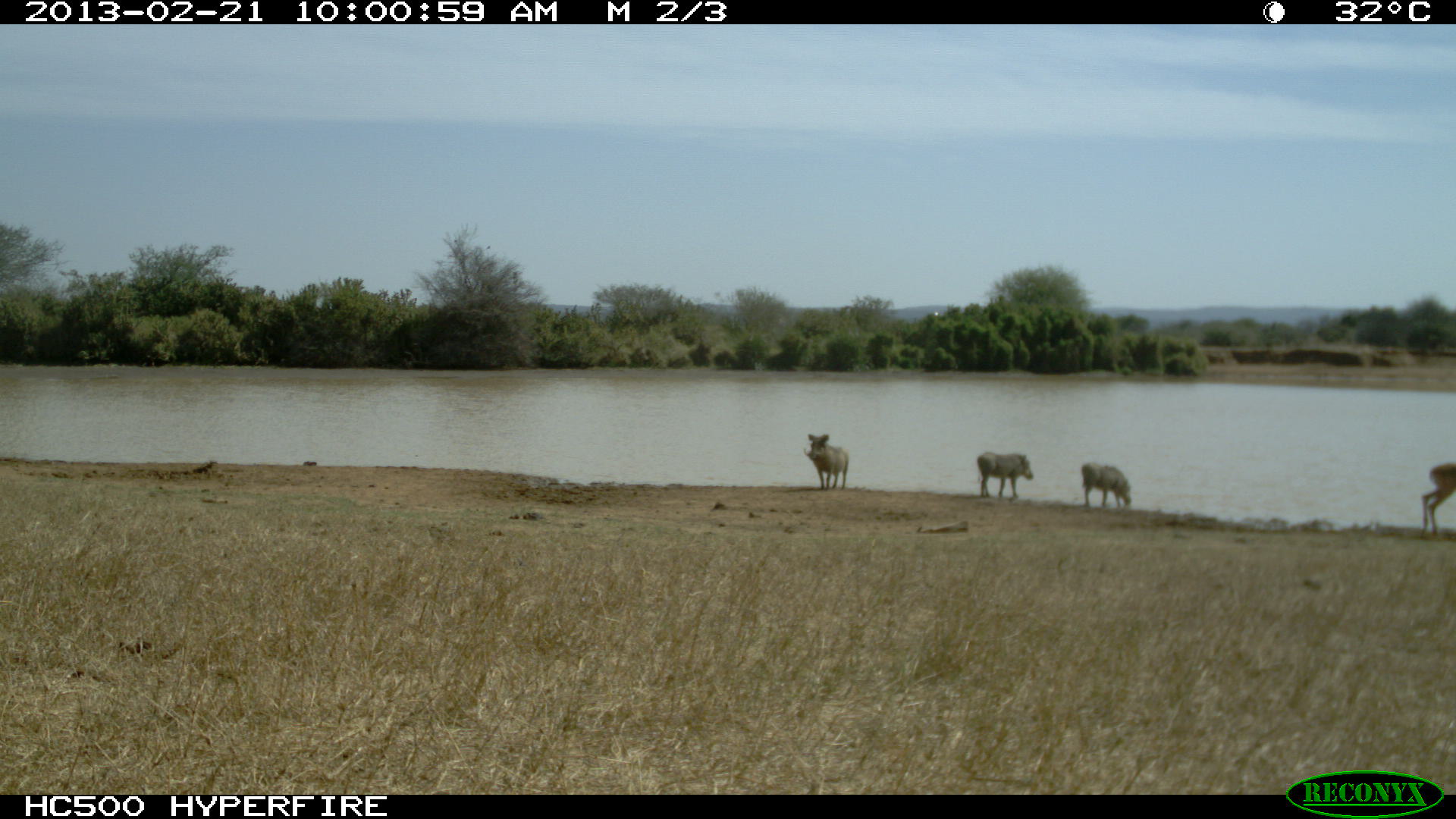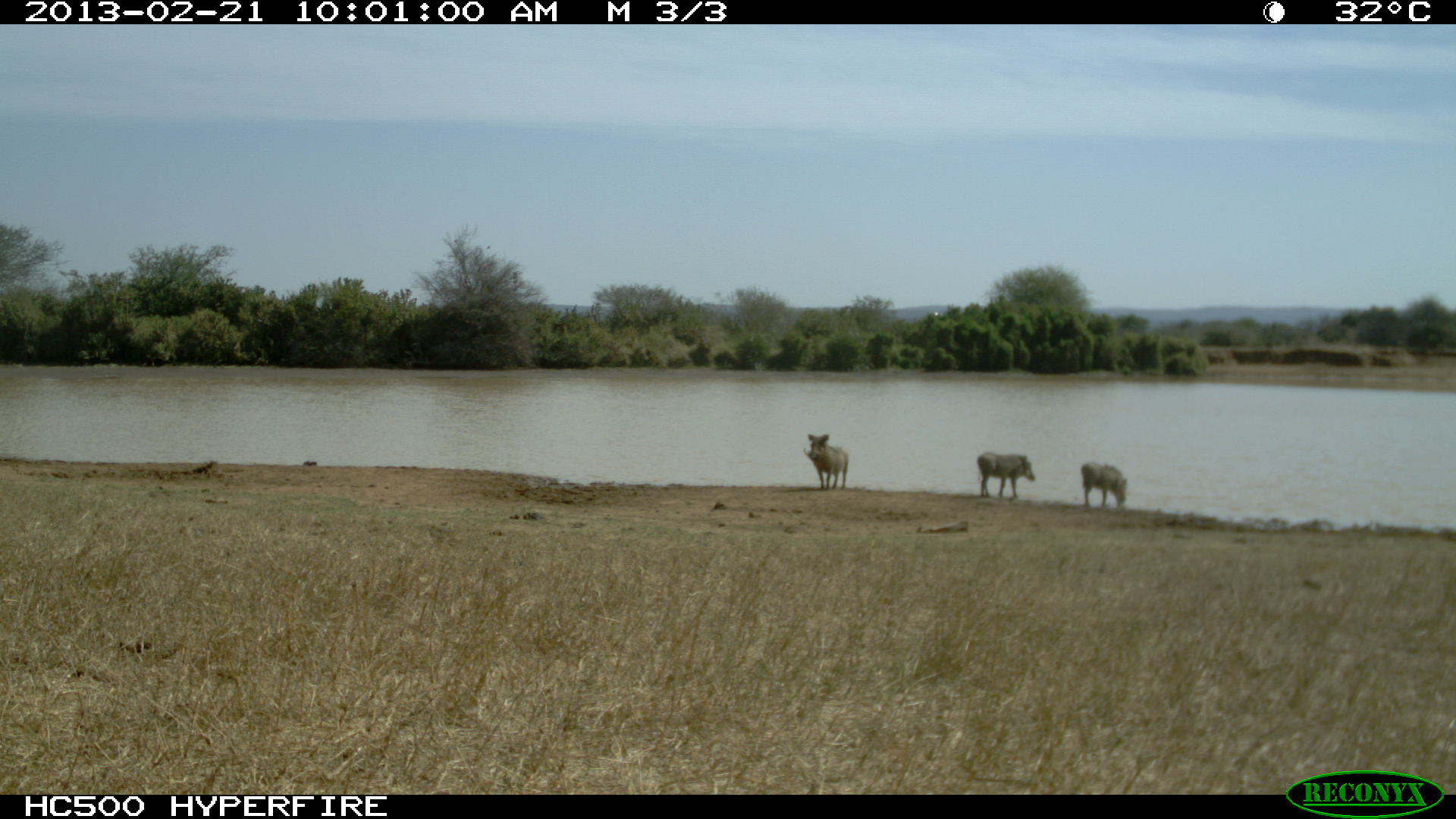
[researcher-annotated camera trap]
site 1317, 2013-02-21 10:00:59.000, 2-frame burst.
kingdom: Animalia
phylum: Chordata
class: Mammalia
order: Artiodactyla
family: Suidae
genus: Phacochoerus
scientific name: Phacochoerus africanus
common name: common warthog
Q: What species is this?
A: Phacochoerus africanus (common warthog).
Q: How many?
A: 3.